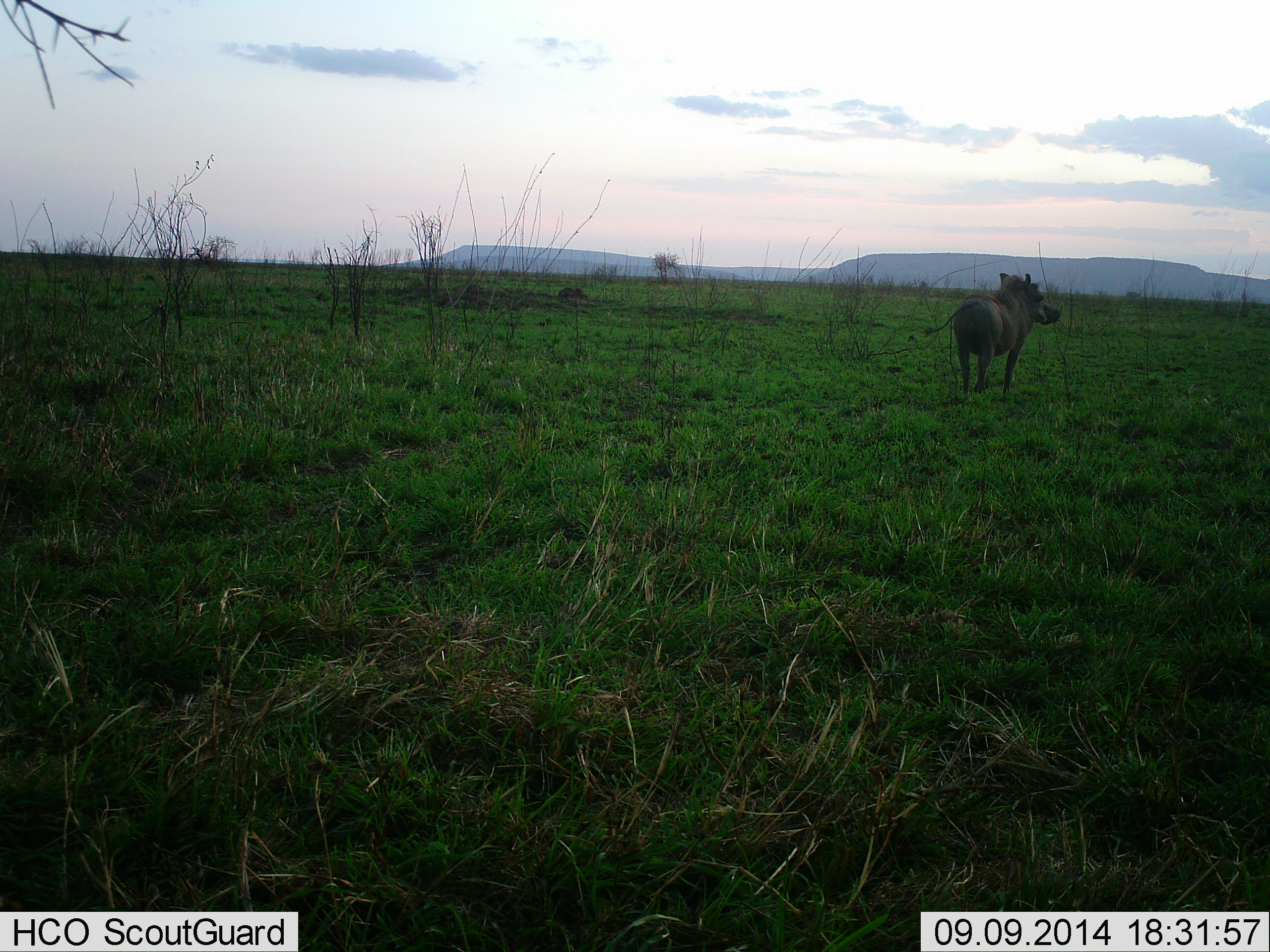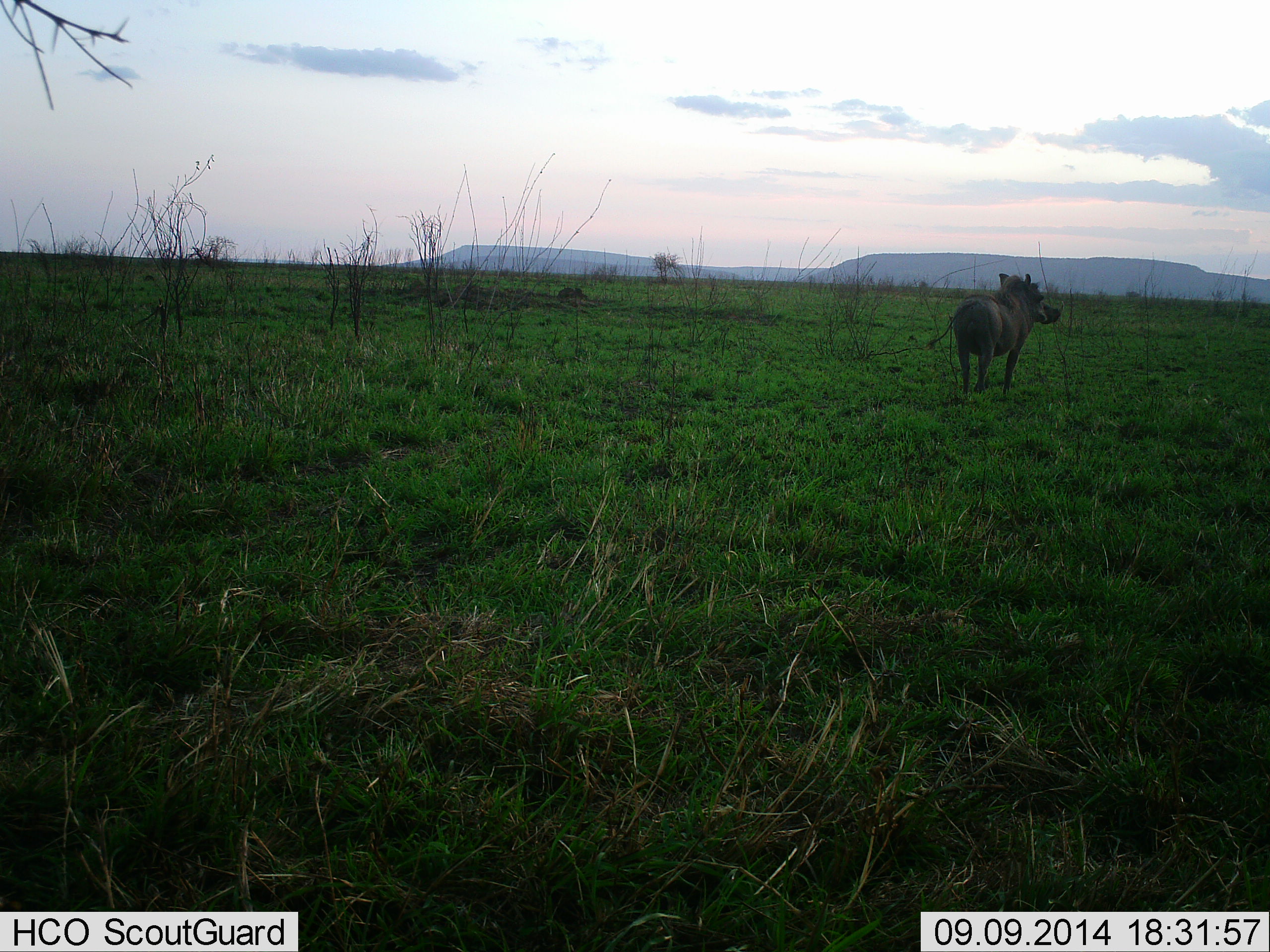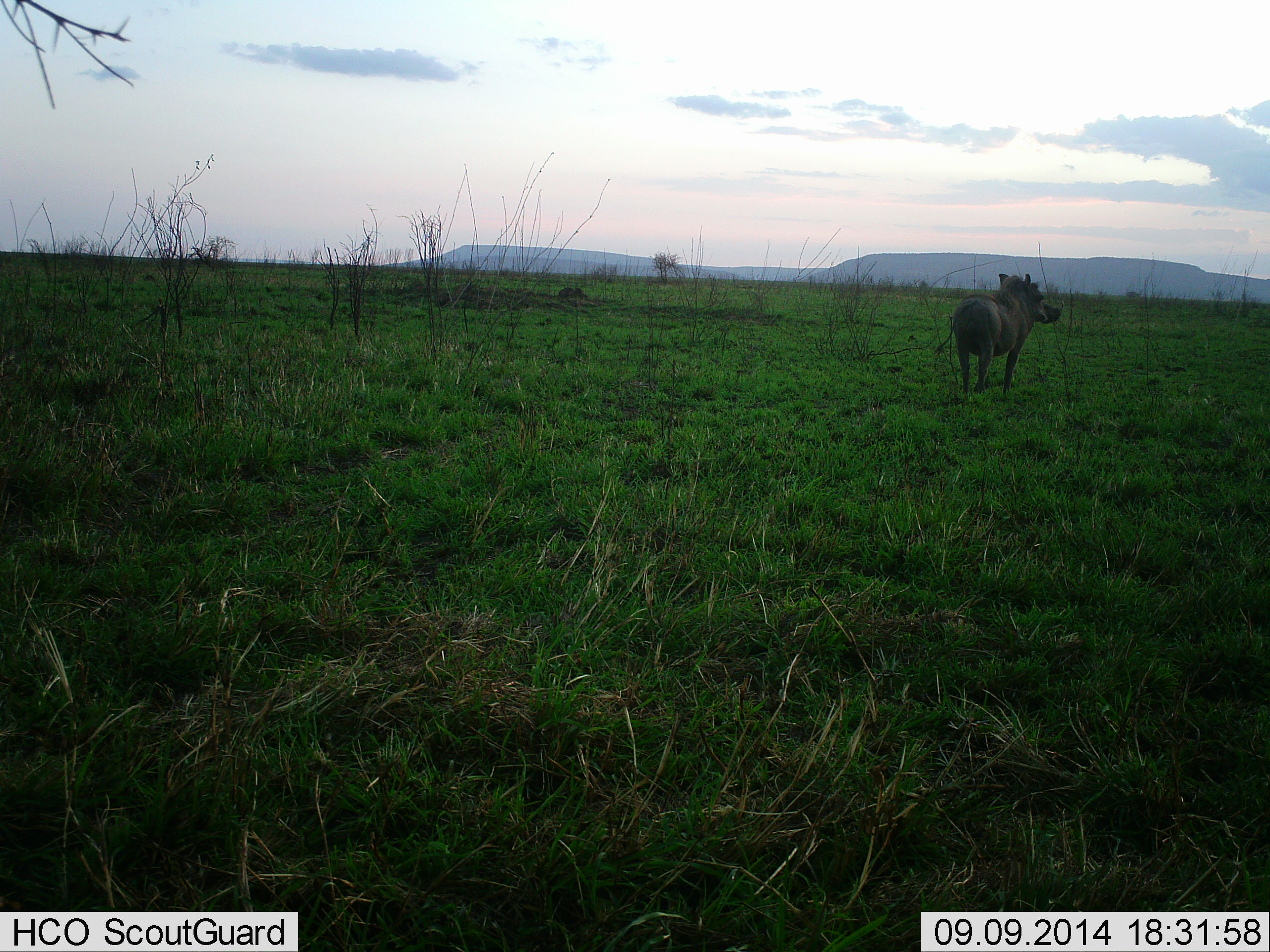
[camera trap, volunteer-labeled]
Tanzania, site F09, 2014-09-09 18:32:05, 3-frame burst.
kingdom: Animalia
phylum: Chordata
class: Mammalia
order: Artiodactyla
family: Suidae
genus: Phacochoerus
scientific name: Phacochoerus africanus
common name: warthog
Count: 1.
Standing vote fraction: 100%.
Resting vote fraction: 0%.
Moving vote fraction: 0%.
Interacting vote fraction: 0%.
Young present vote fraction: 0%.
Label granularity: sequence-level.